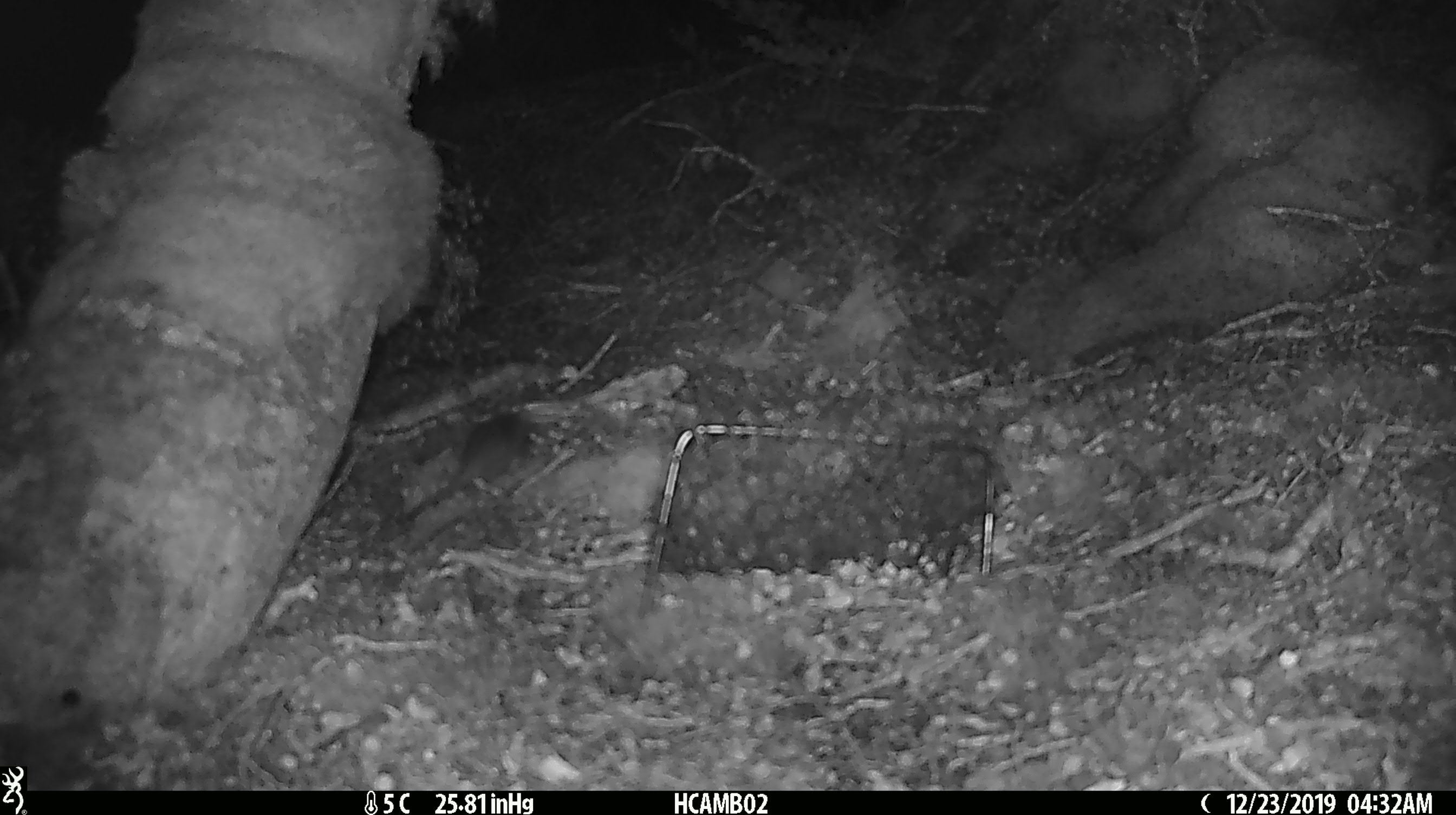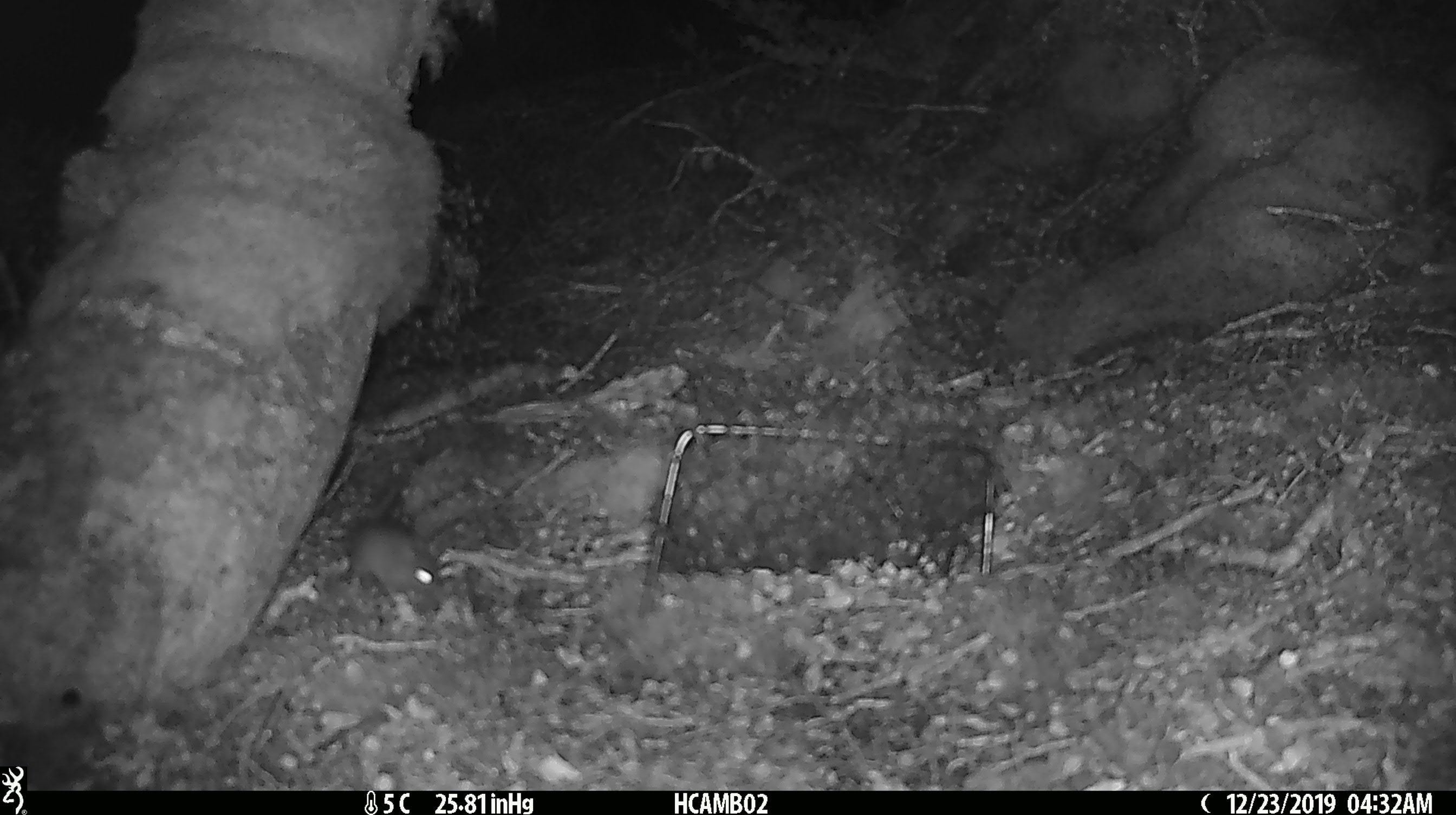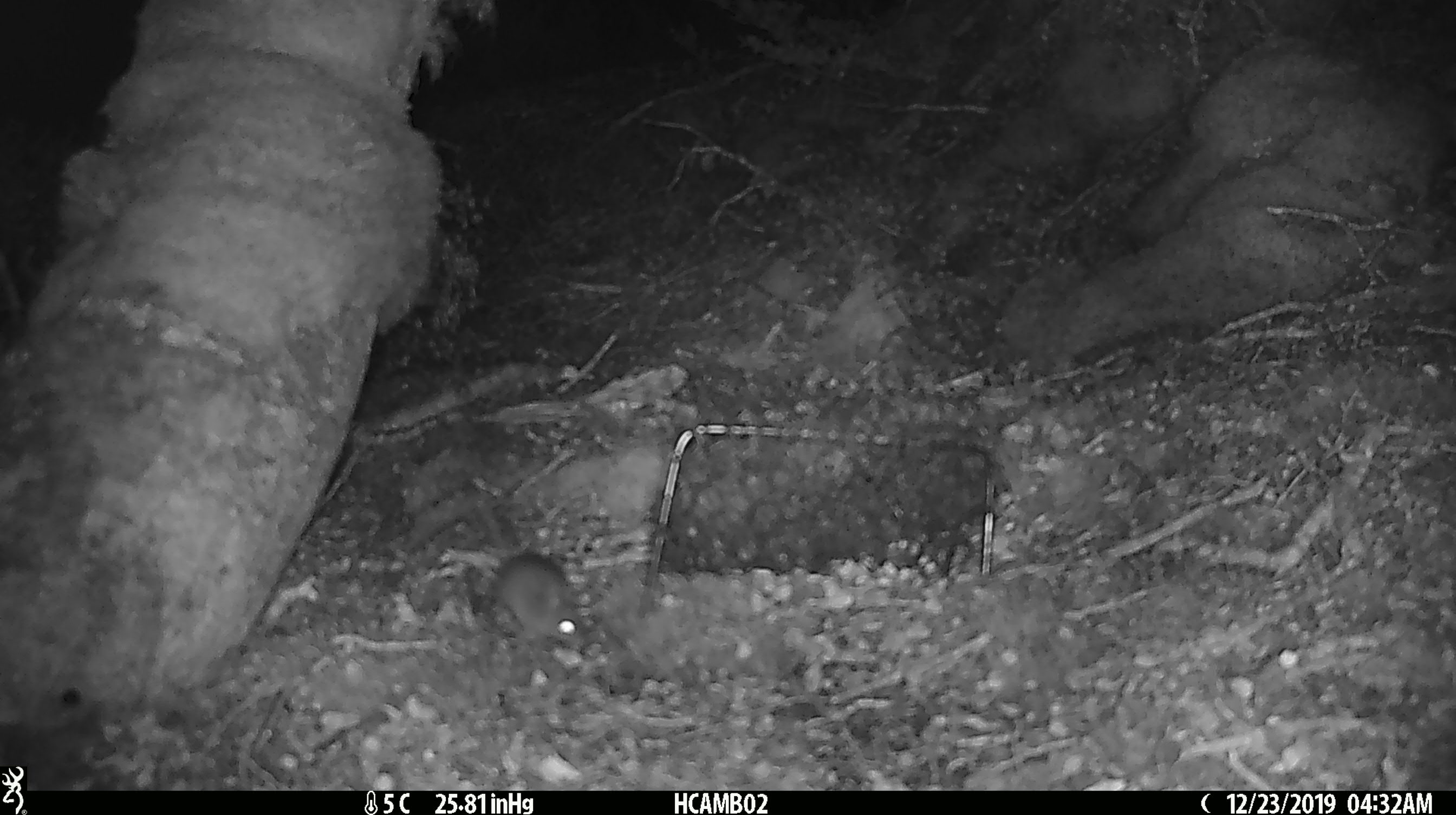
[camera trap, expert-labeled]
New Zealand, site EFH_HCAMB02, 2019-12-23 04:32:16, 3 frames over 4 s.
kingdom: Animalia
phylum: Chordata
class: Mammalia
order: Rodentia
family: Muridae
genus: Mus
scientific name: Mus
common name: mouse